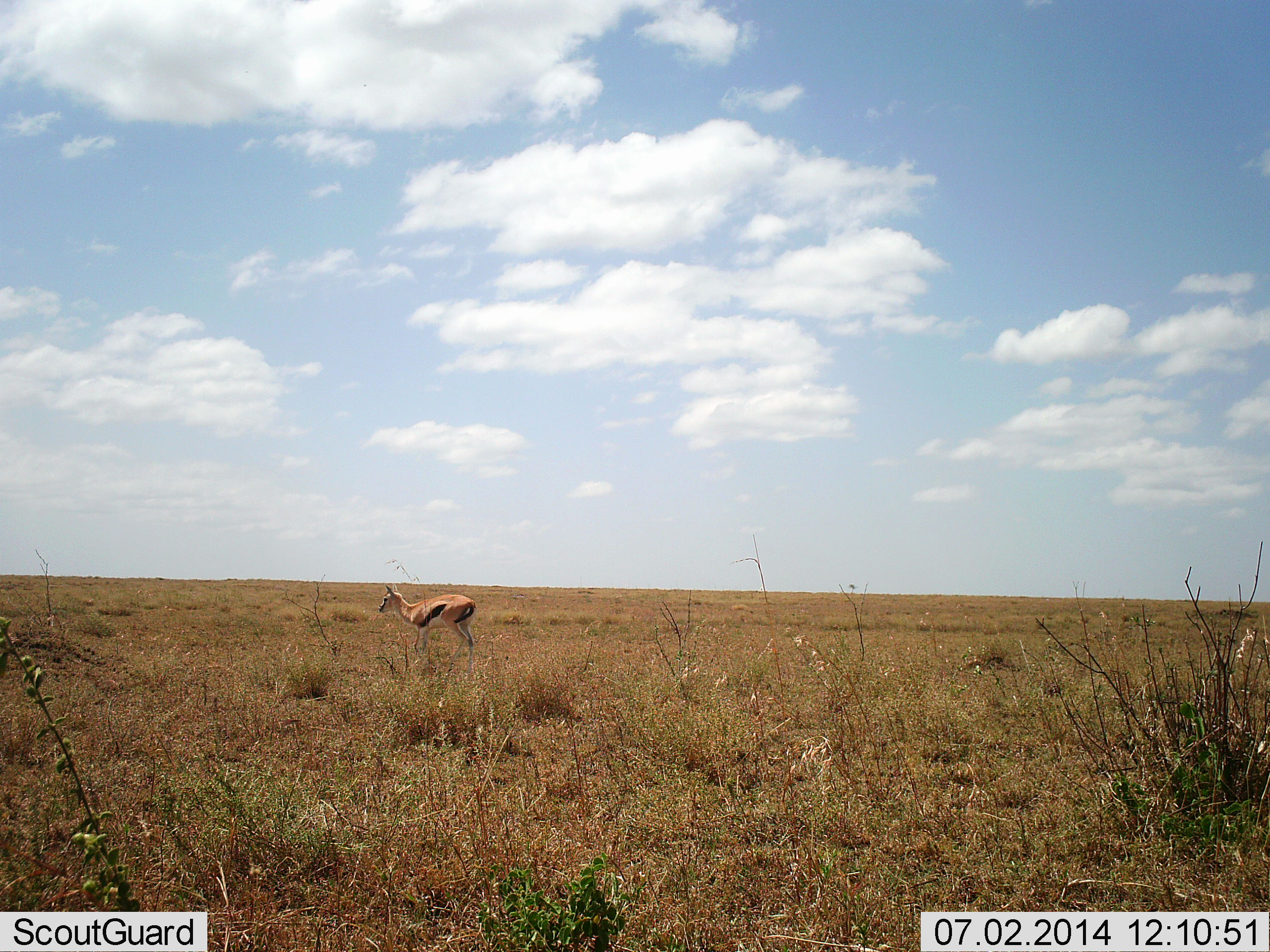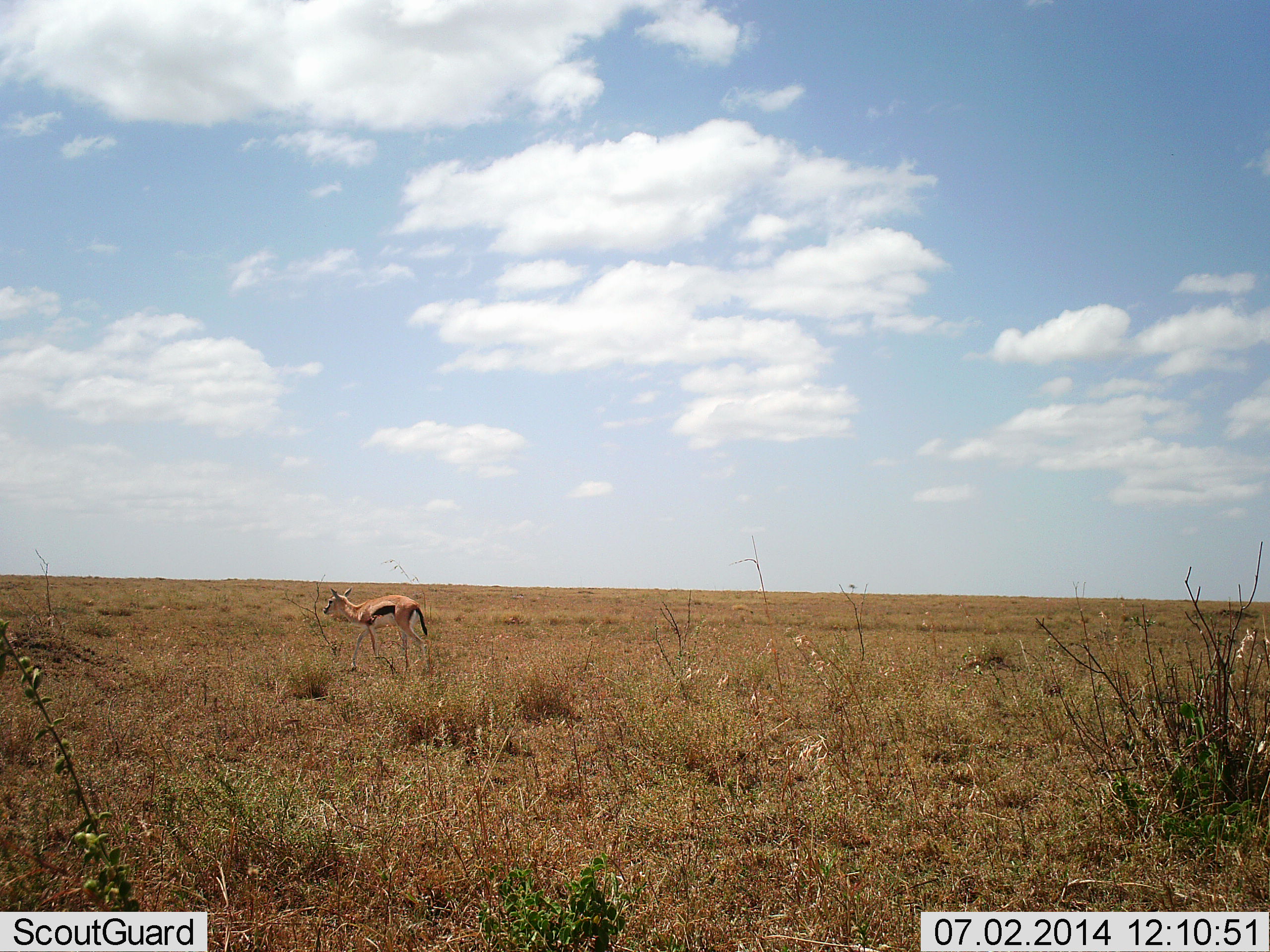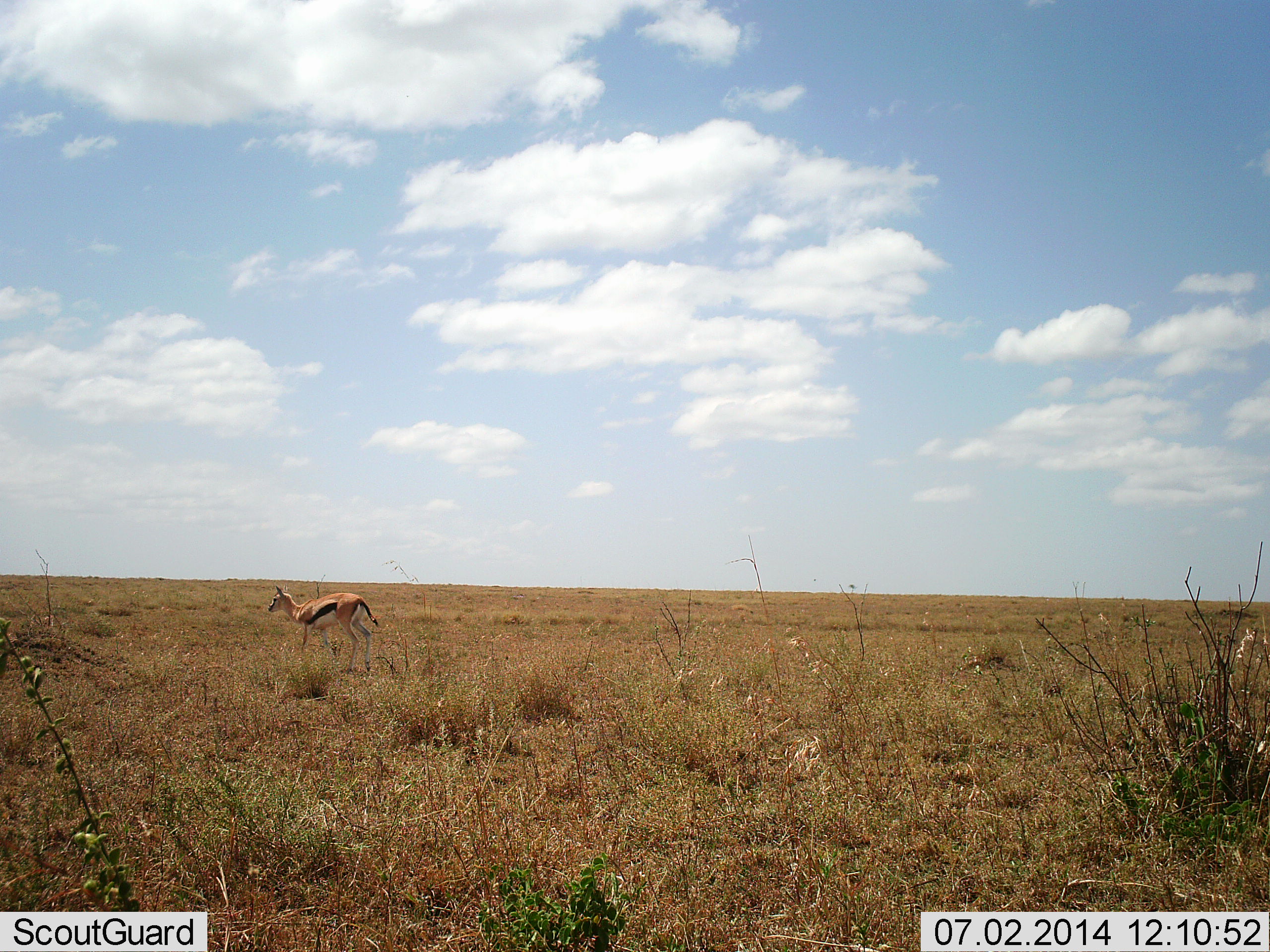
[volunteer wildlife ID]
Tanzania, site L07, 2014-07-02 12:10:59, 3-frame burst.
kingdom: Animalia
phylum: Chordata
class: Mammalia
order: Artiodactyla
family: Bovidae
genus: Eudorcas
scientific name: Eudorcas thomsonii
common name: thomson's gazelle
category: gazellethomsons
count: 1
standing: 0%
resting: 0%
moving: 100%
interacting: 0%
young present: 0%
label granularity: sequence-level